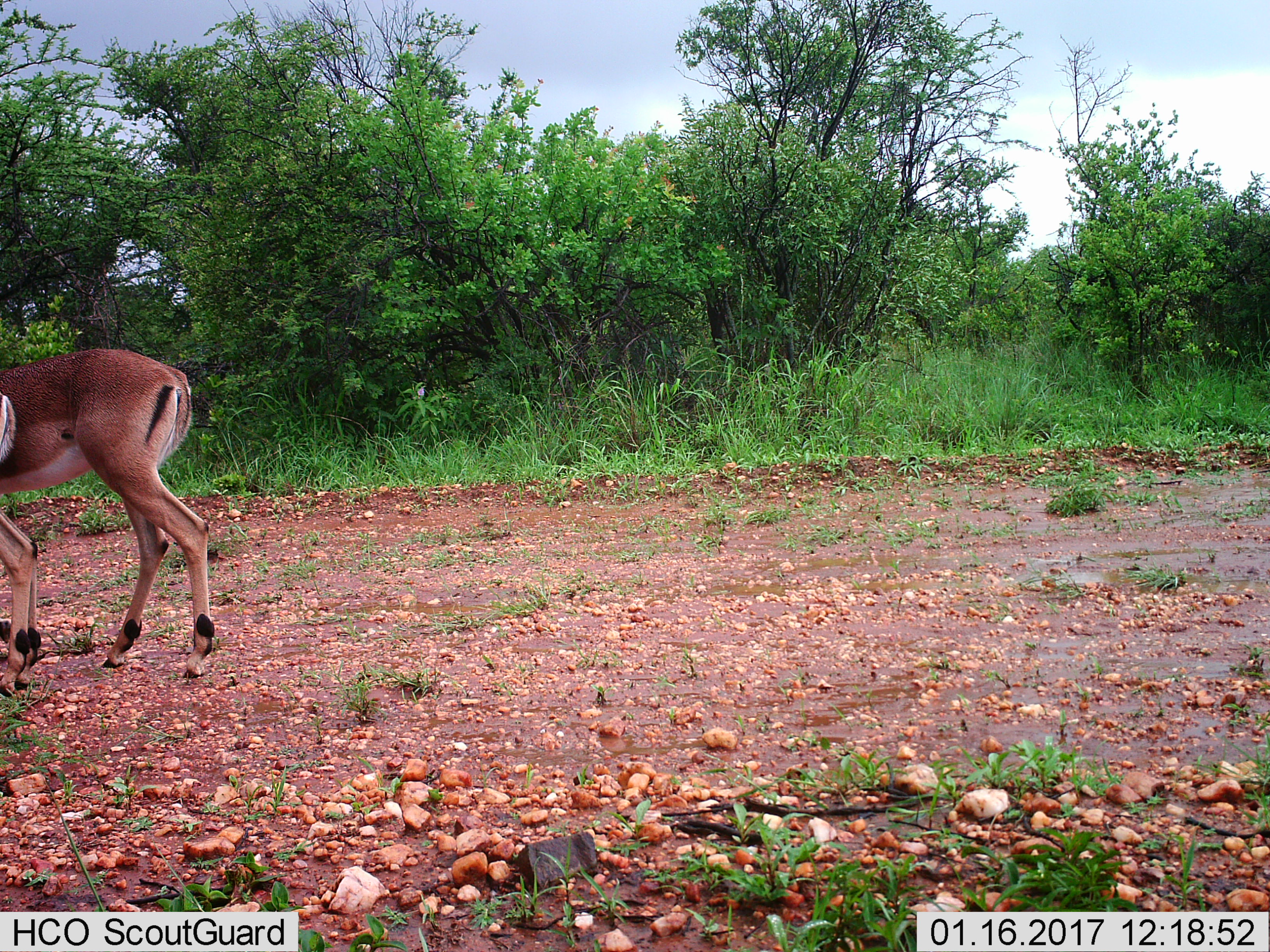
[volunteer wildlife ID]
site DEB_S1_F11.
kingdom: Animalia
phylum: Chordata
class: Mammalia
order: Artiodactyla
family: Bovidae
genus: Aepyceros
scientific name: Aepyceros melampus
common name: impala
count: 2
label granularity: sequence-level